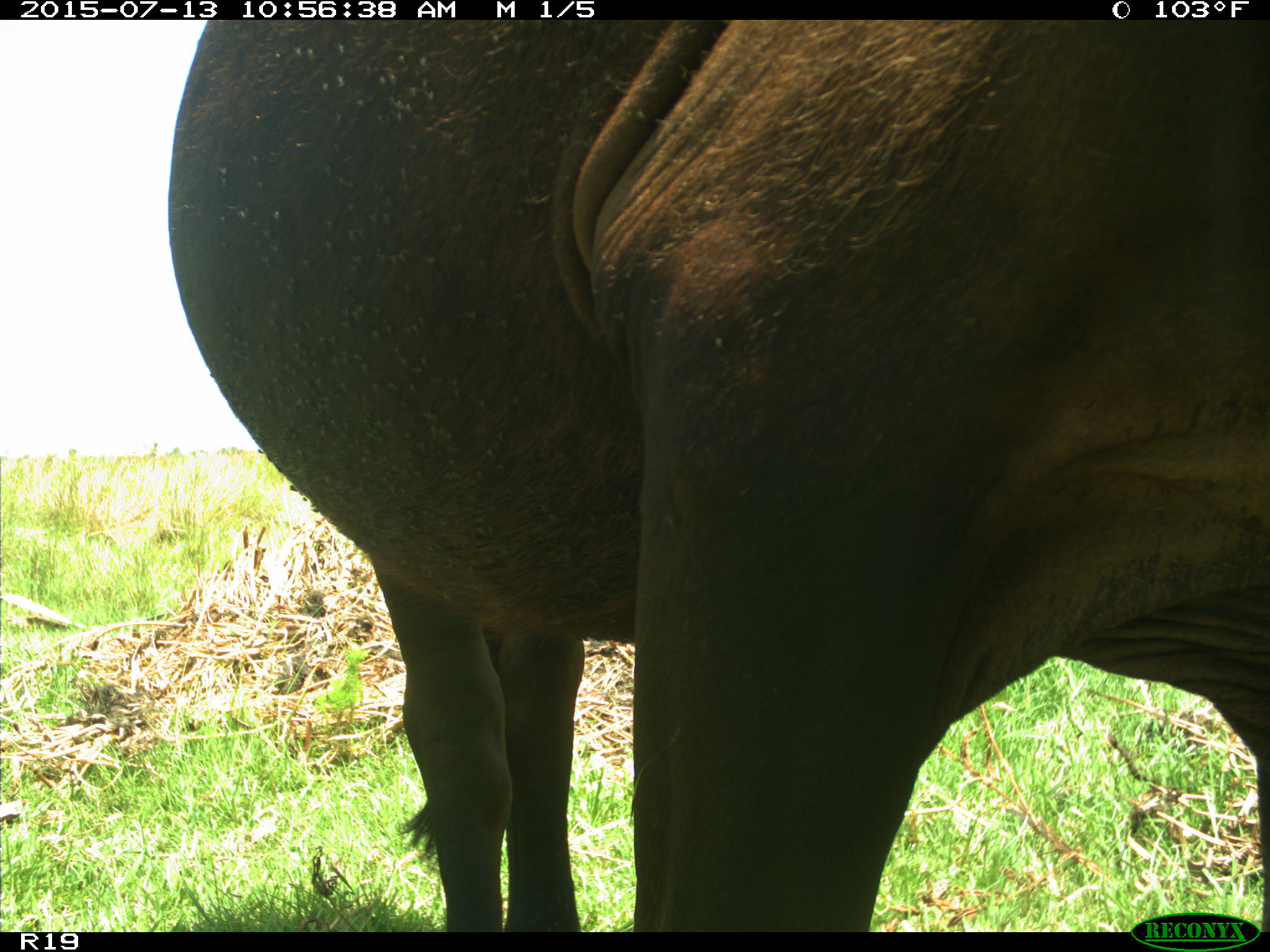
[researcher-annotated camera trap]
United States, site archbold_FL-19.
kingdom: Animalia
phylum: Chordata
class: Mammalia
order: Artiodactyla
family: Bovidae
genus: Bos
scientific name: Bos taurus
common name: domestic cow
Bos taurus (domestic cow).